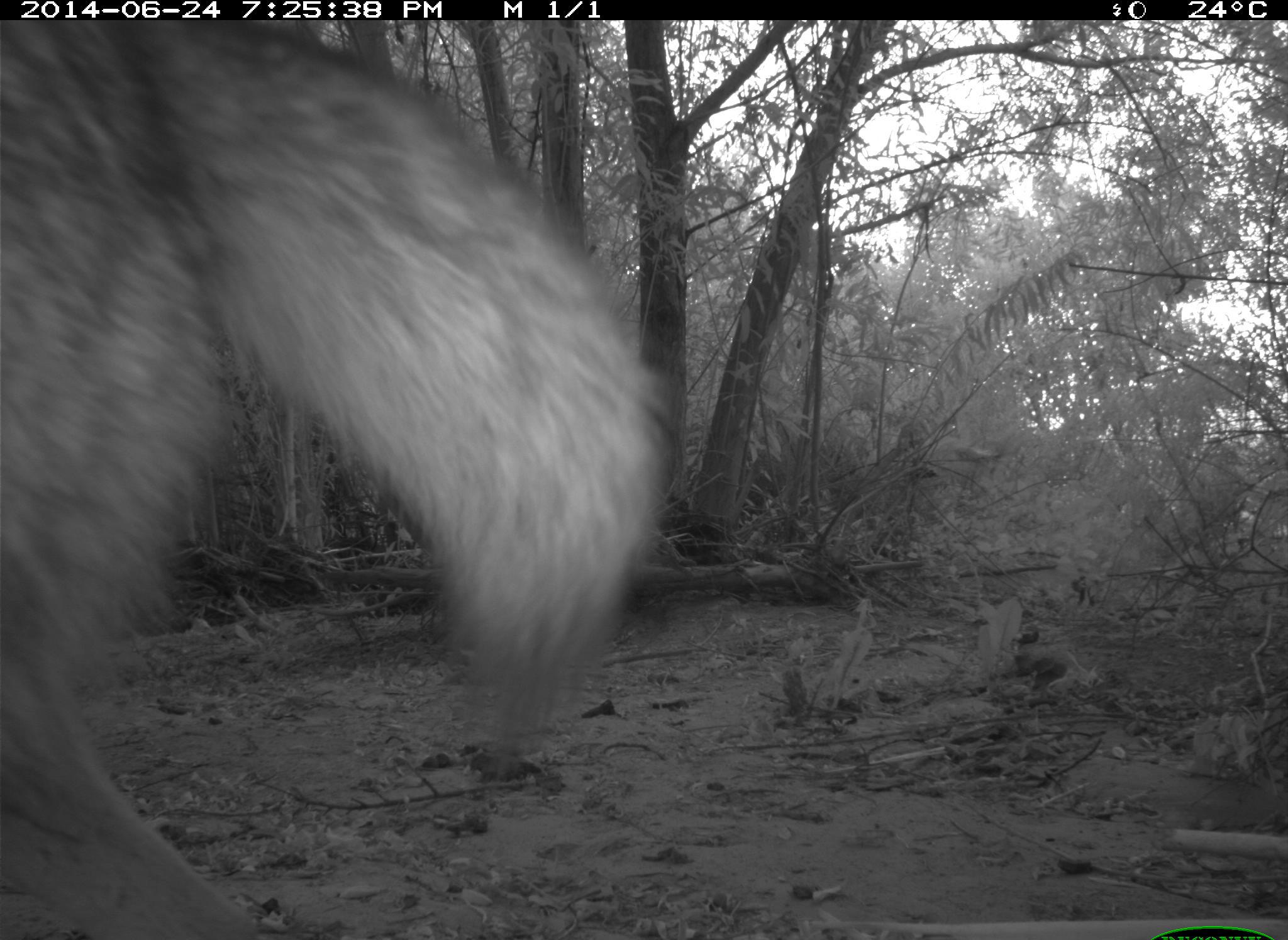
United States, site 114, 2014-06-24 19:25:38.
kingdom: Animalia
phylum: Chordata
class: Mammalia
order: Carnivora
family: Canidae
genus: Canis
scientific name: Canis latrans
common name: coyote